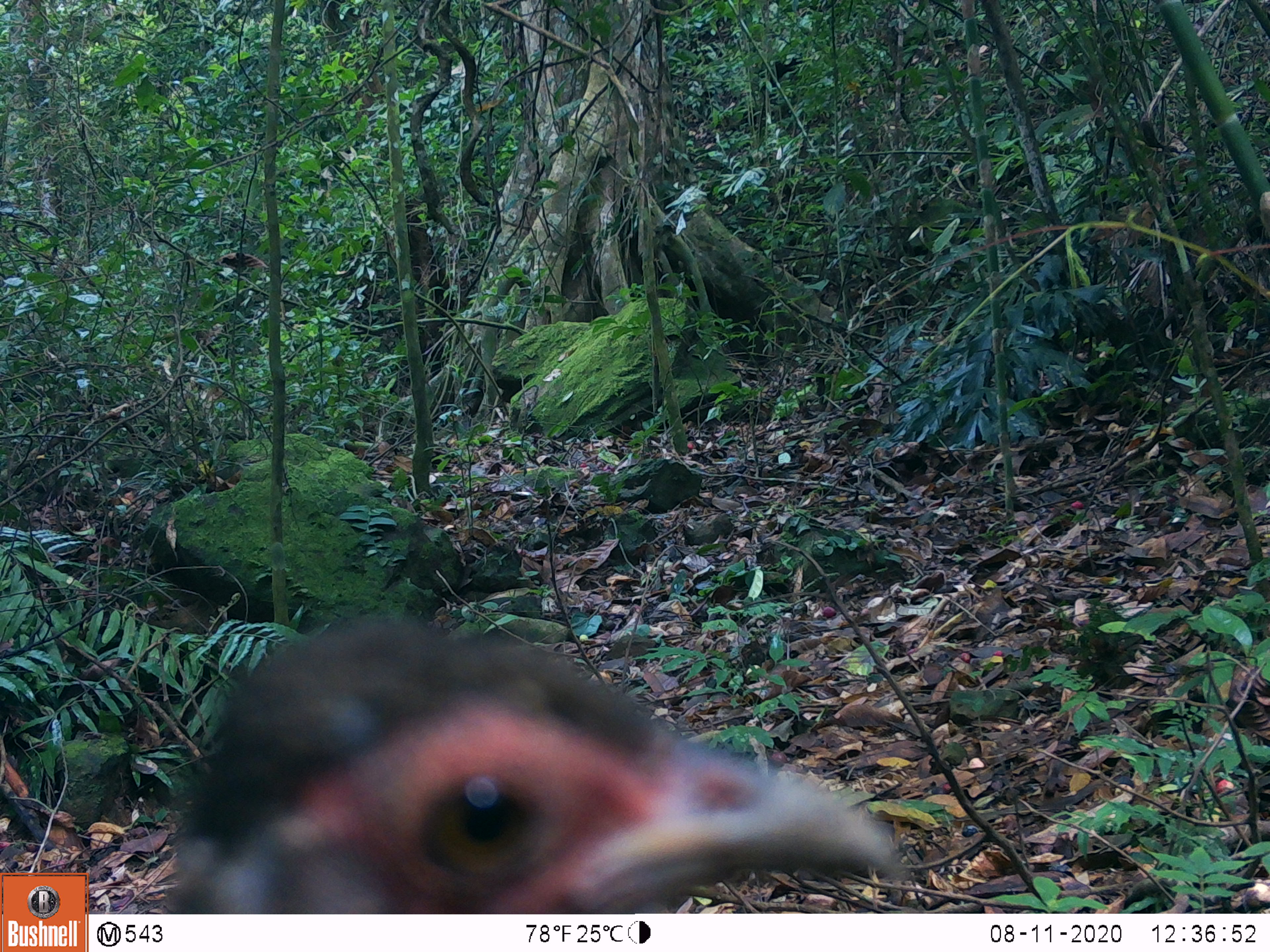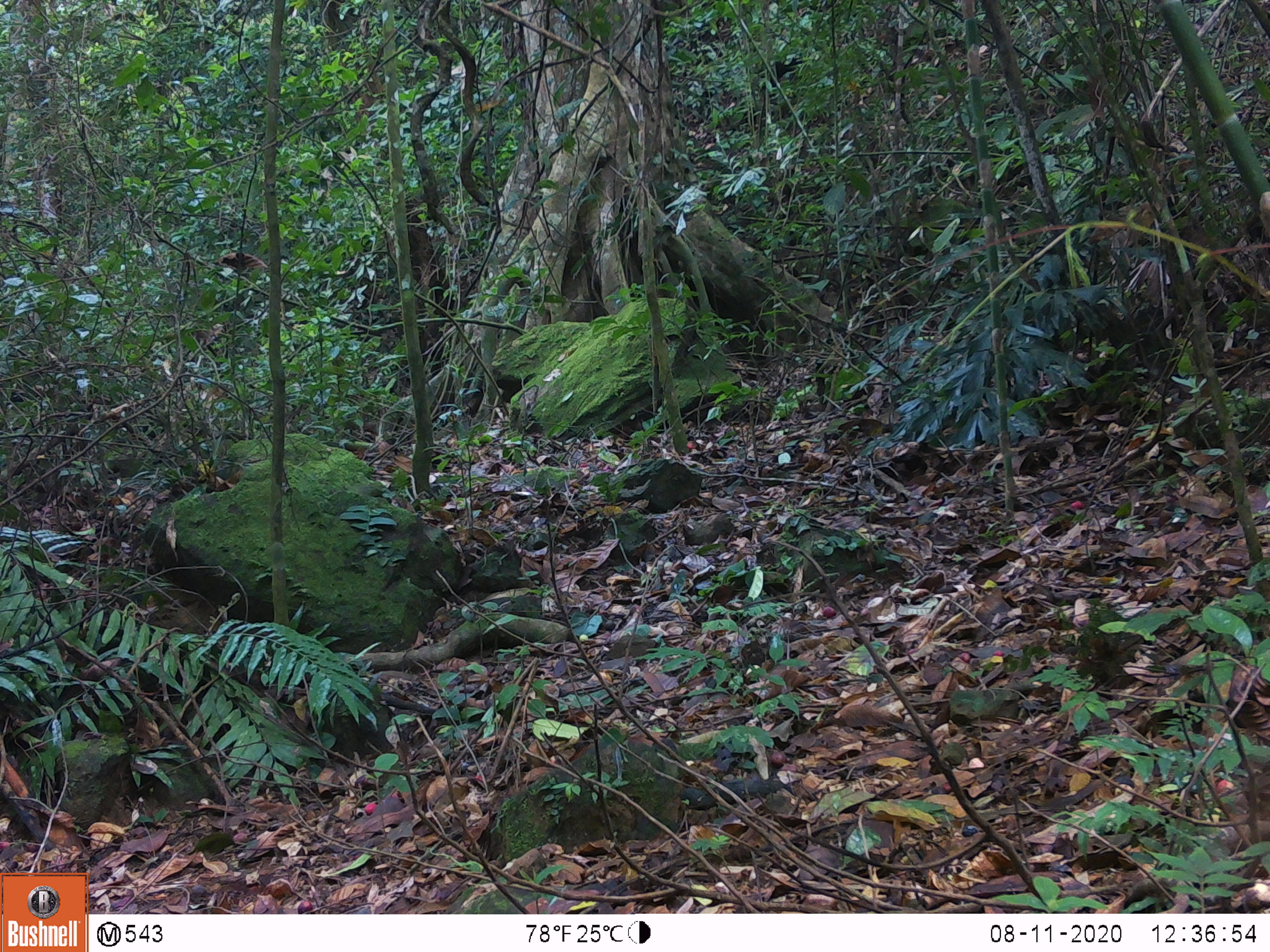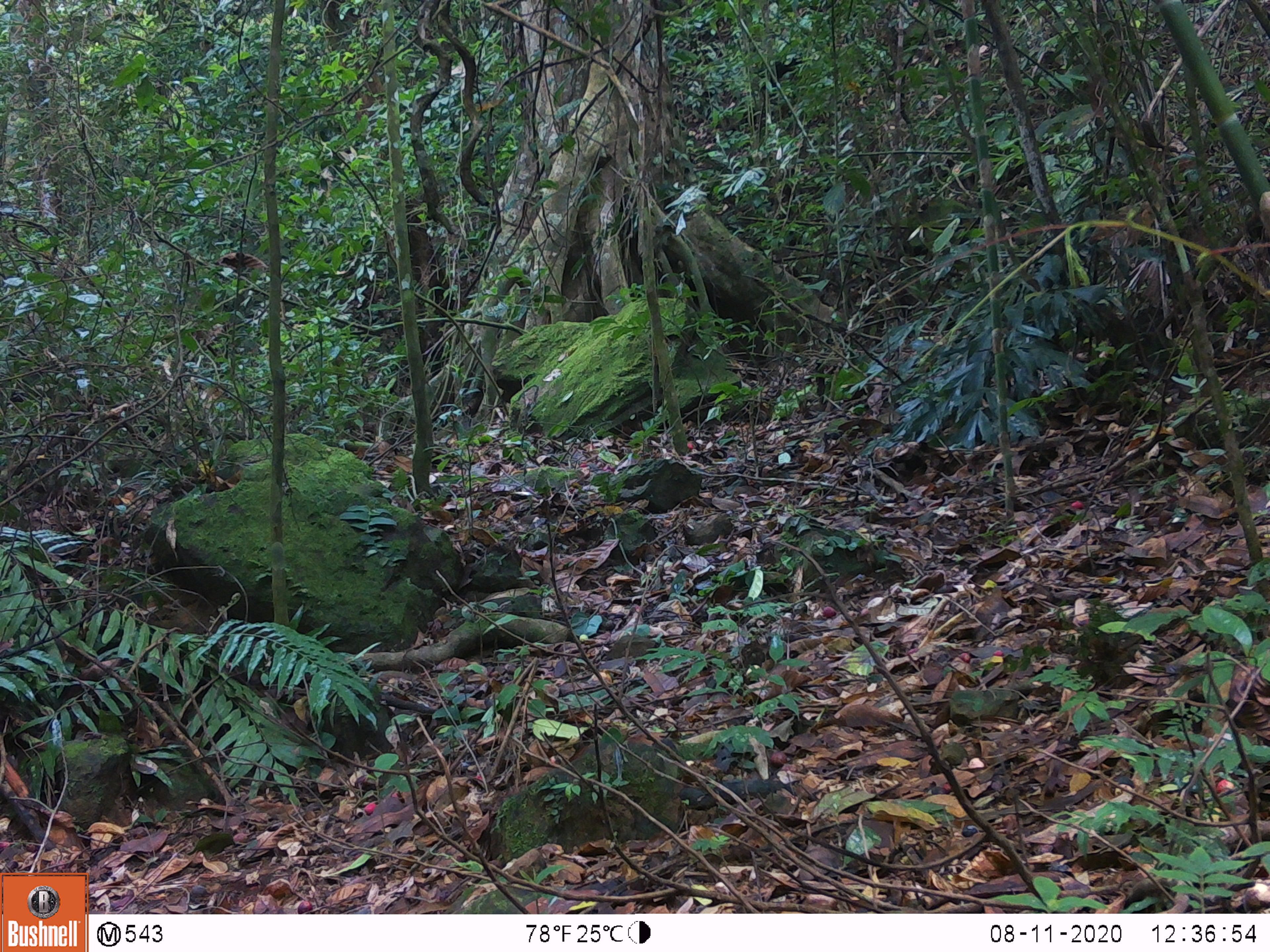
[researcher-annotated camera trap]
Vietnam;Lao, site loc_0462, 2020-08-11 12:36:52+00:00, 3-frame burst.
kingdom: Animalia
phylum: Chordata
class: Aves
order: Galliformes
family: Phasianidae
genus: Lophura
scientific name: Lophura nycthemera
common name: silver pheasant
Silver pheasant (Lophura nycthemera). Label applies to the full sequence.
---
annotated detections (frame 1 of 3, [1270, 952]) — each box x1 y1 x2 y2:
silver pheasant: 162 610 901 913